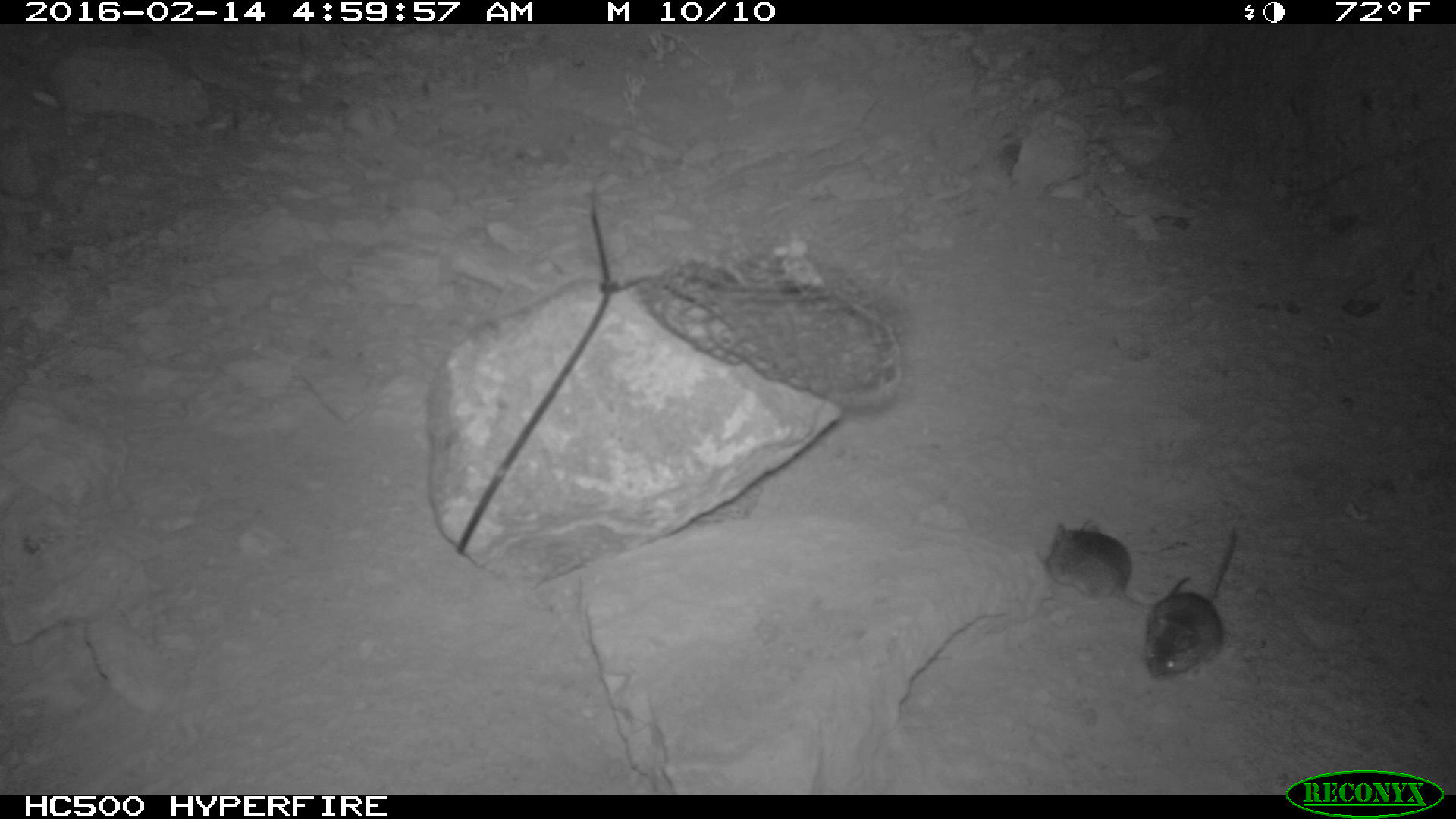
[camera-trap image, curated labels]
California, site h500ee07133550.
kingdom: Animalia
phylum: Chordata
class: Mammalia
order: Rodentia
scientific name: Rodentia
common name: rodent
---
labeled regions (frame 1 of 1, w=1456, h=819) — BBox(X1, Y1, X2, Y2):
rodent: BBox(1141, 527, 1239, 680); BBox(1038, 521, 1193, 605)